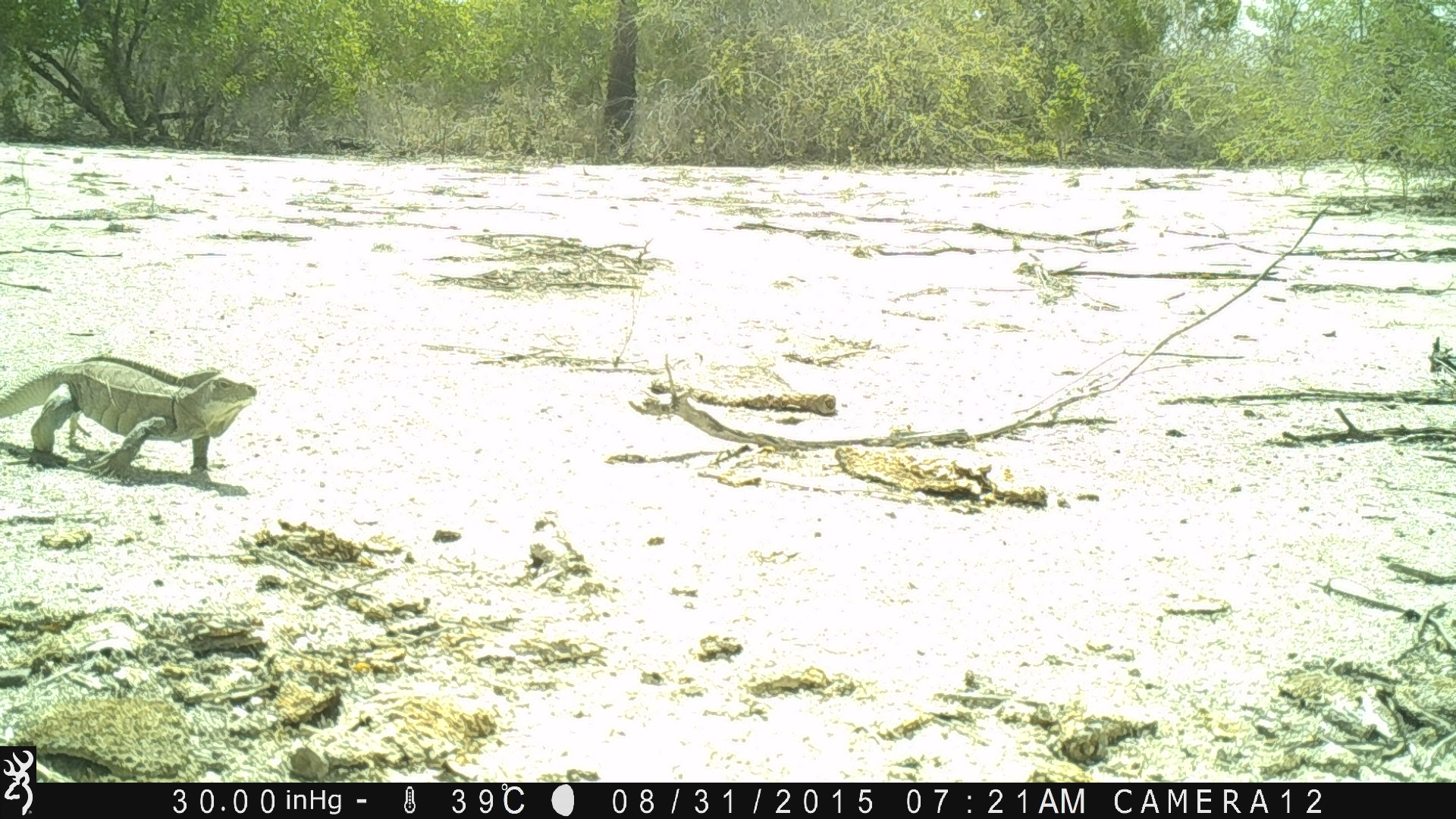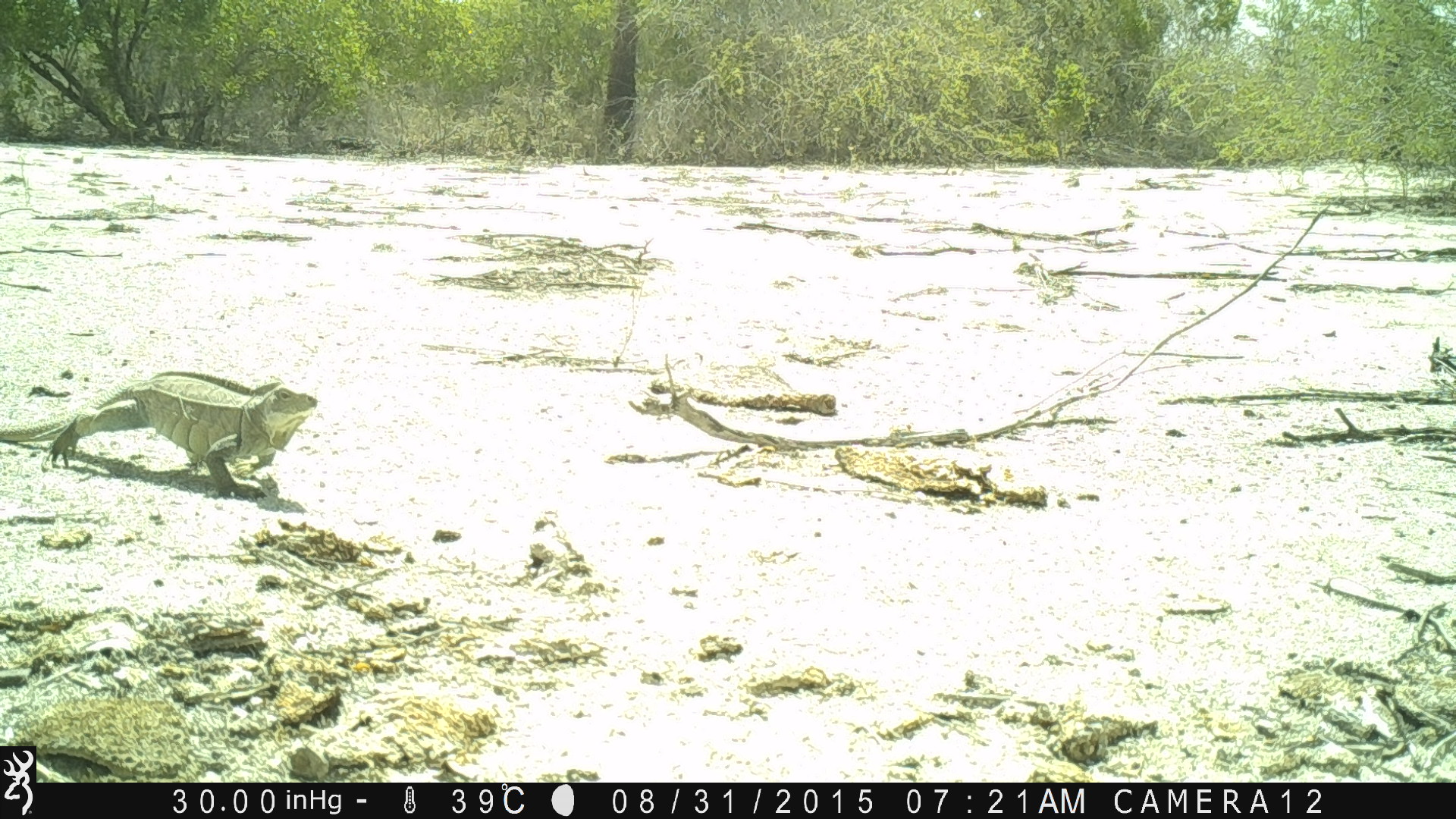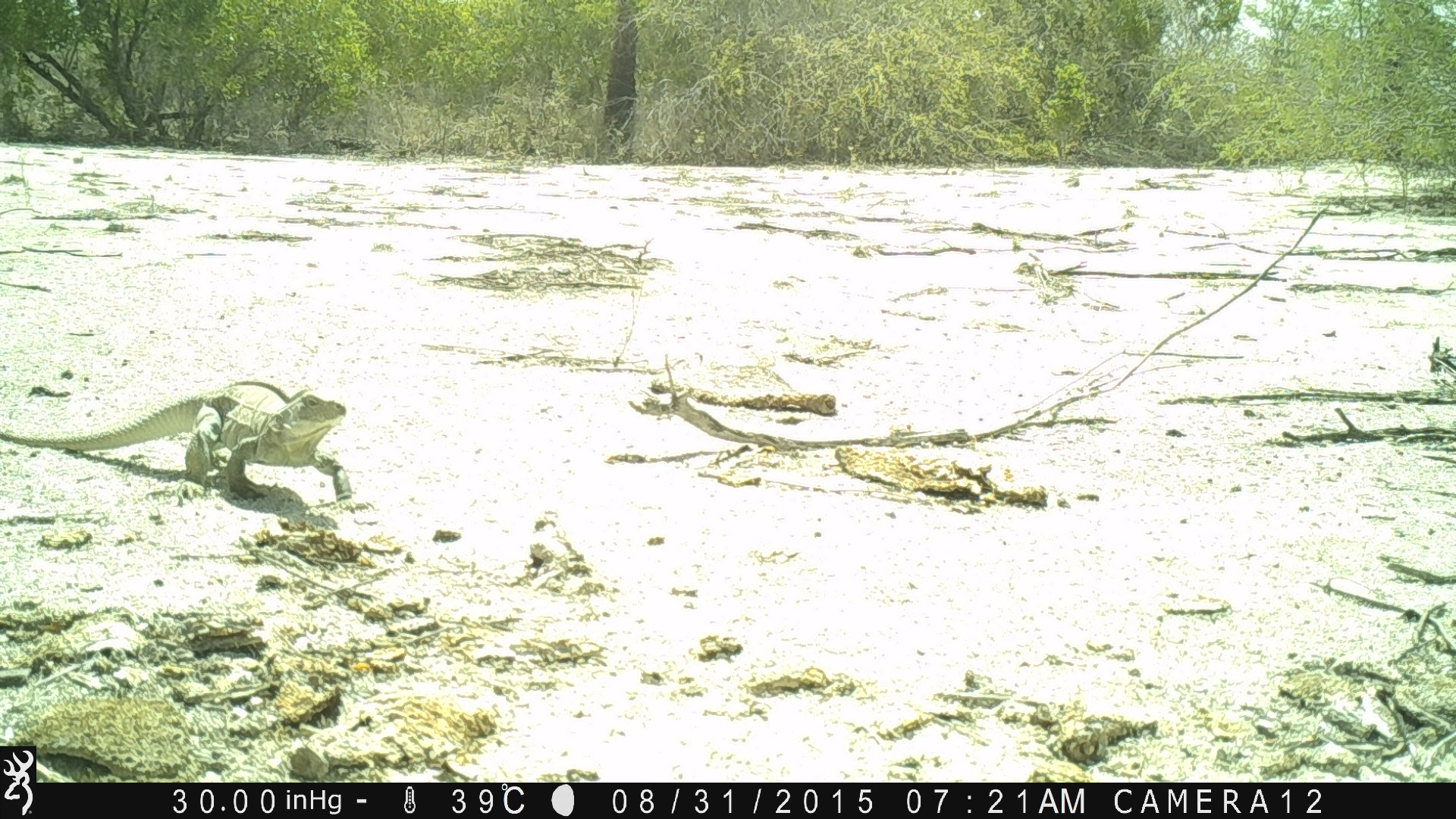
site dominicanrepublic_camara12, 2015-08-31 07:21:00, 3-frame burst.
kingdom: Animalia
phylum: Chordata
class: Reptilia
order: Squamata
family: Iguanidae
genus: Iguana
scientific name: Iguana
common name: typical iguanas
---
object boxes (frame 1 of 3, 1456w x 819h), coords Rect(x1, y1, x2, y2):
iguana: Rect(0, 354, 260, 477)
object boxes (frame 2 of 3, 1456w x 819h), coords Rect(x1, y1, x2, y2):
iguana: Rect(0, 371, 319, 507)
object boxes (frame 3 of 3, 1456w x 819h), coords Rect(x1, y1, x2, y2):
iguana: Rect(1, 381, 361, 503)